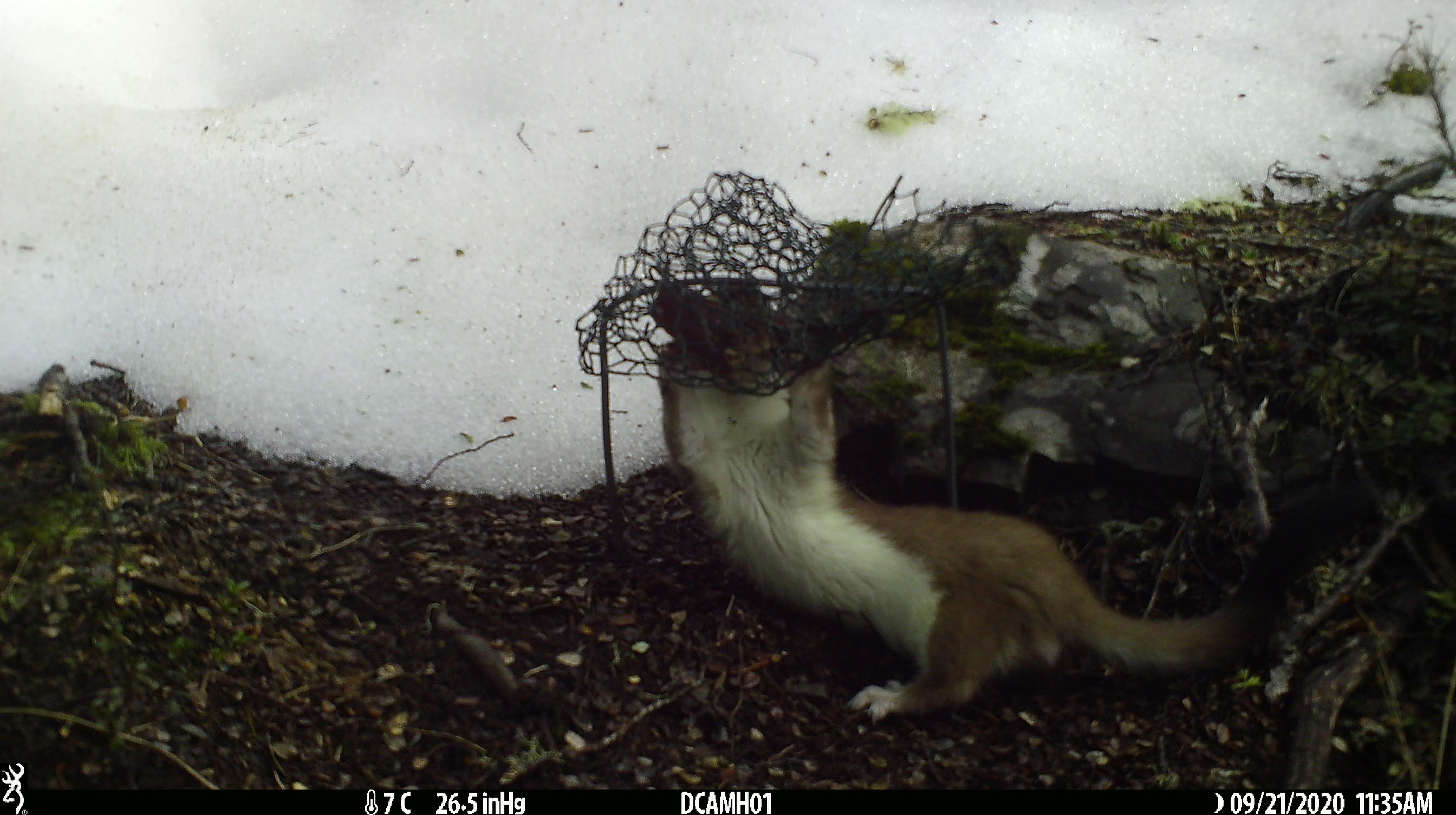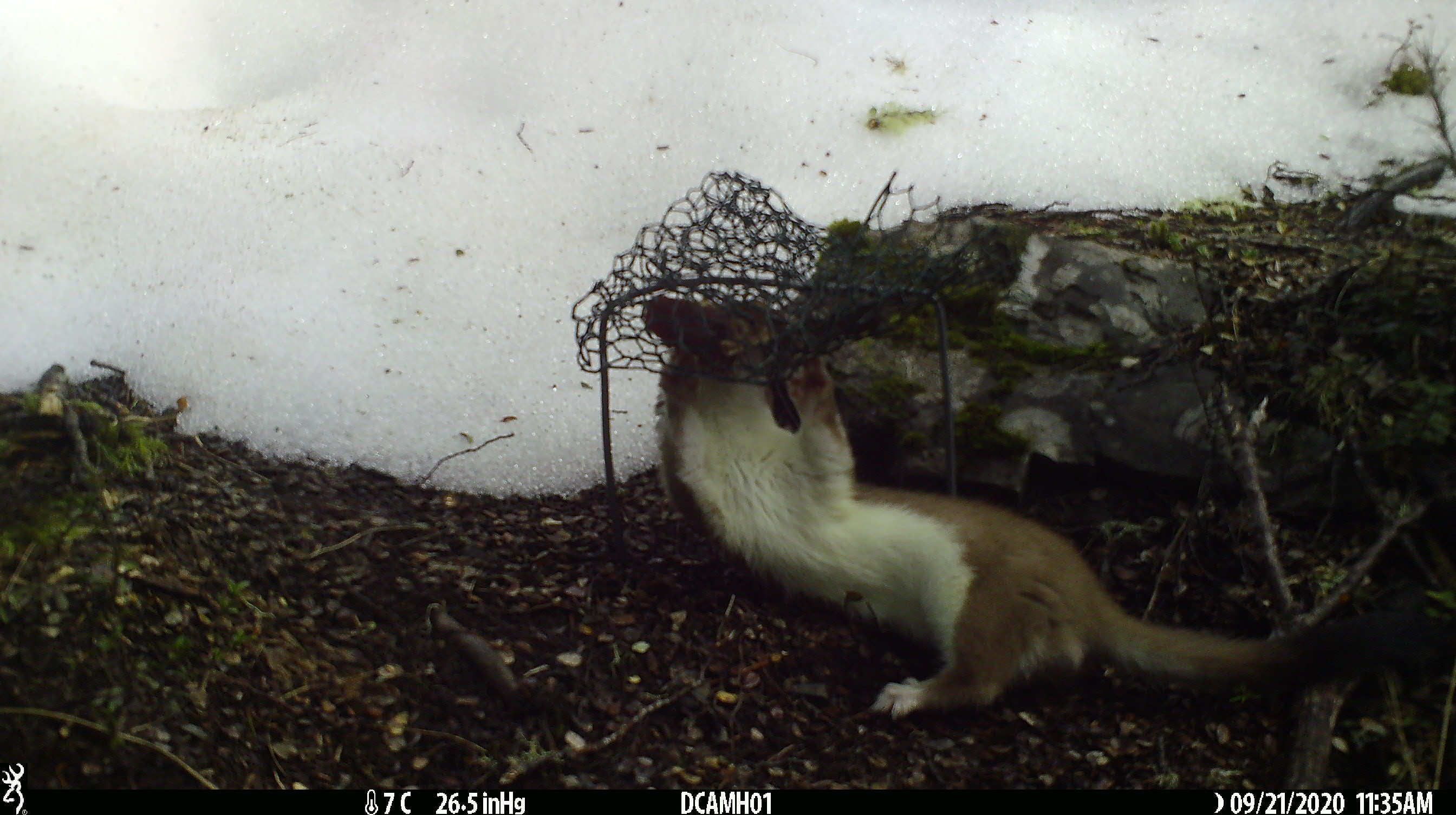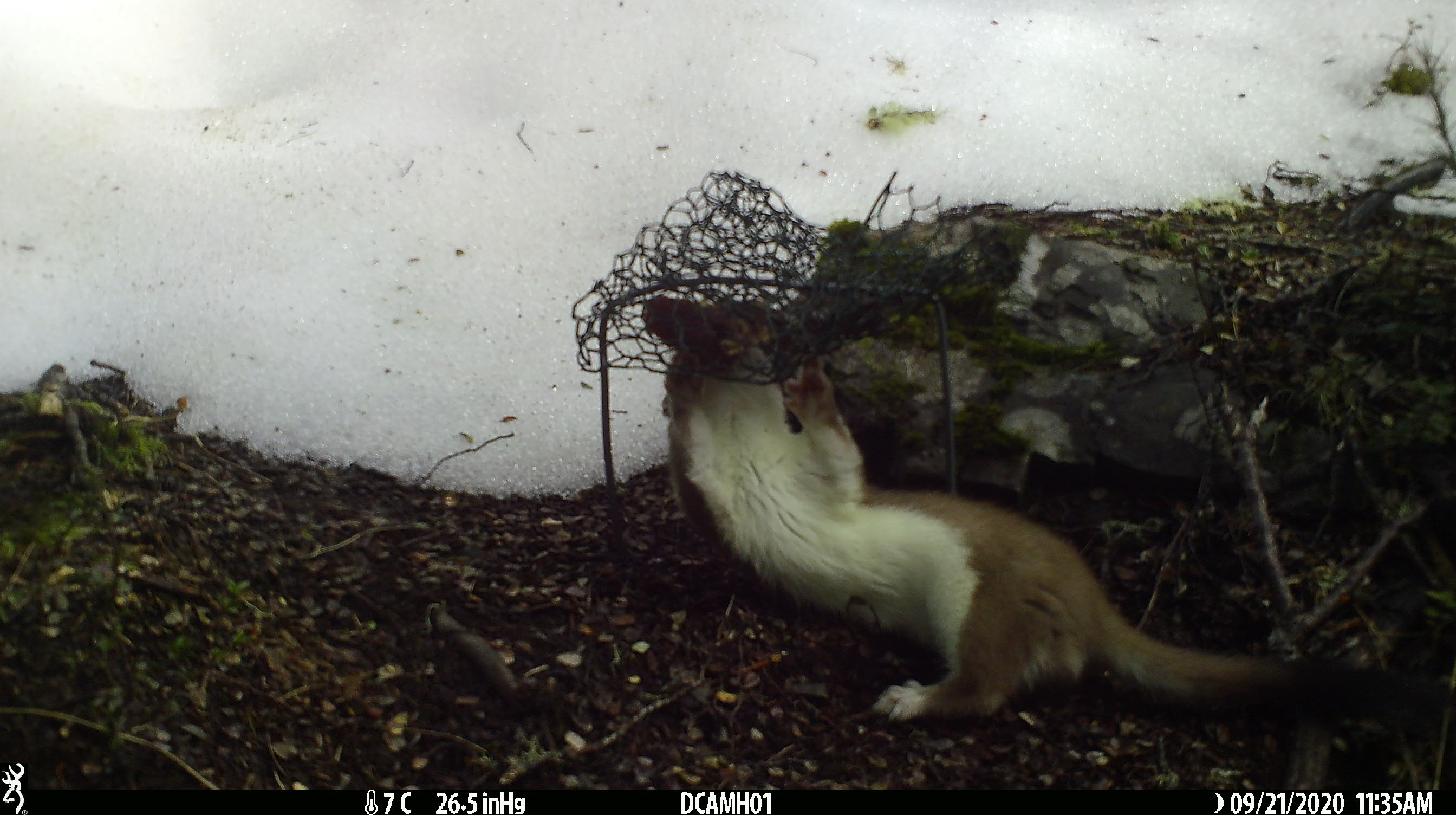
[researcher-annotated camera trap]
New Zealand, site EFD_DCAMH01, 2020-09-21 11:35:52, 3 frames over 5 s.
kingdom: Animalia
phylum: Chordata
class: Mammalia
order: Carnivora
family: Mustelidae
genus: Mustela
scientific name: Mustela erminea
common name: stoat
Stoat (Mustela erminea).